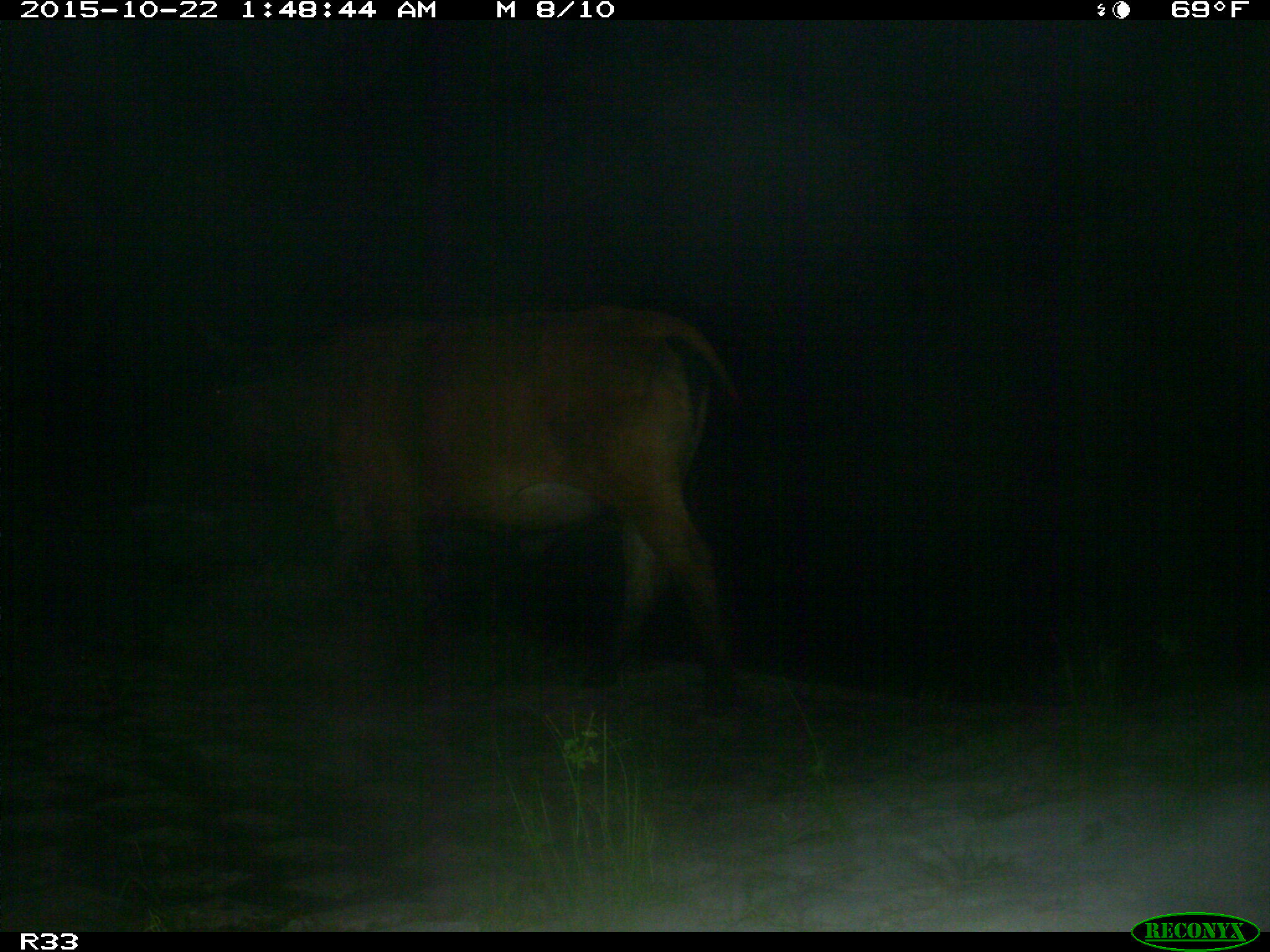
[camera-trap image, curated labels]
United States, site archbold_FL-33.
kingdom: Animalia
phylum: Chordata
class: Mammalia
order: Artiodactyla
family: Bovidae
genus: Bos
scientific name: Bos taurus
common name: domestic cow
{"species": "Bos taurus (domestic cow)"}